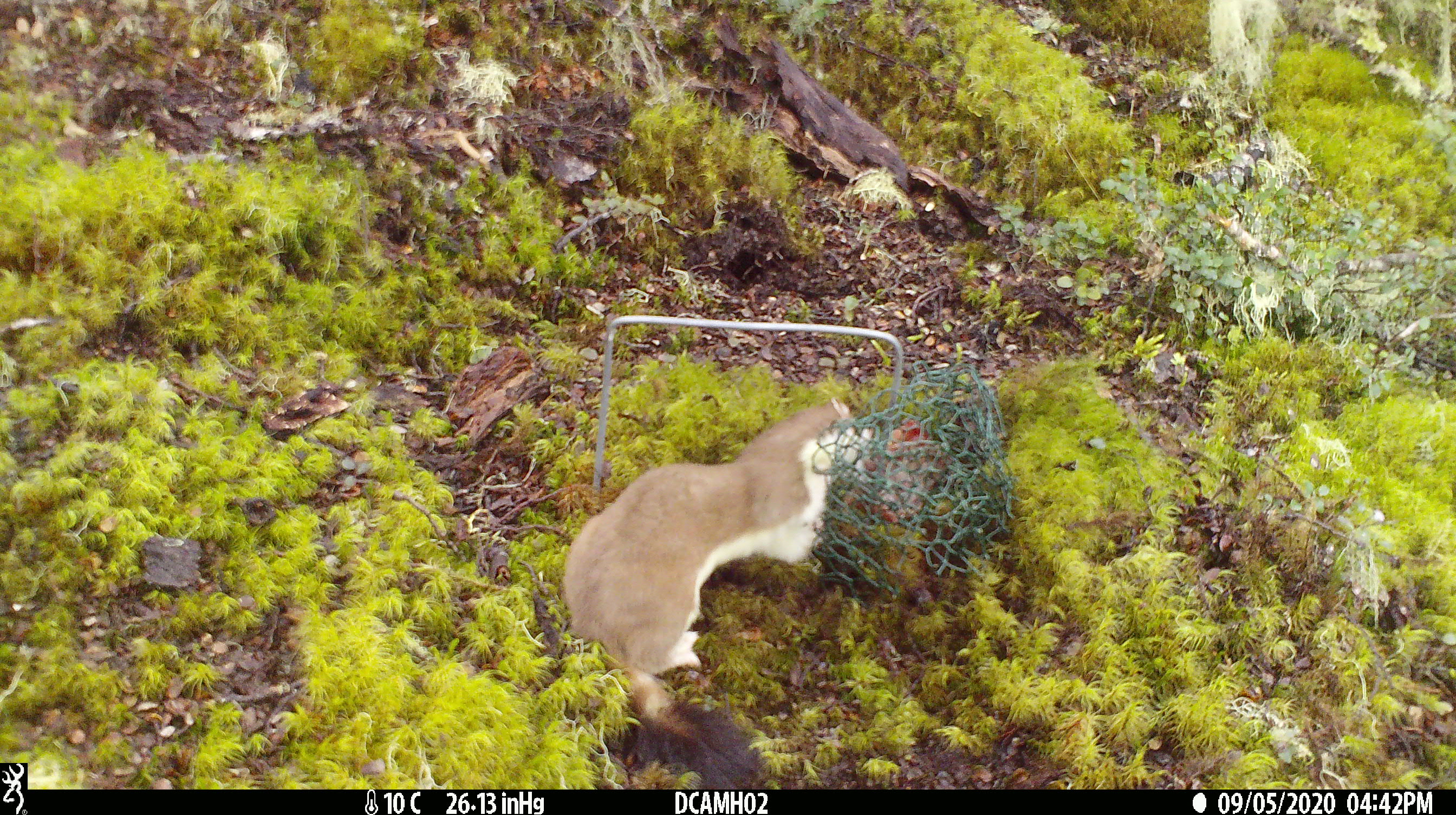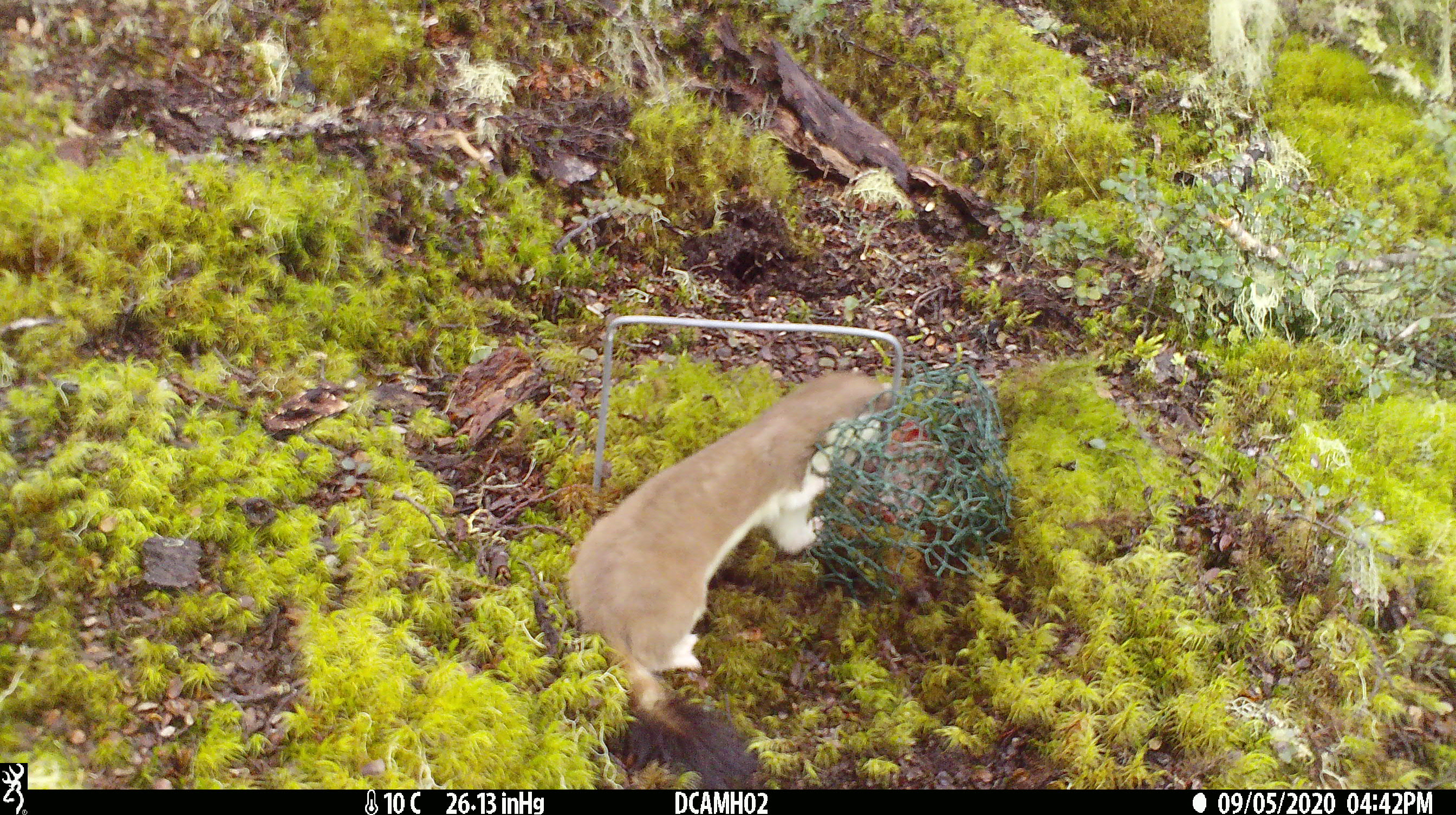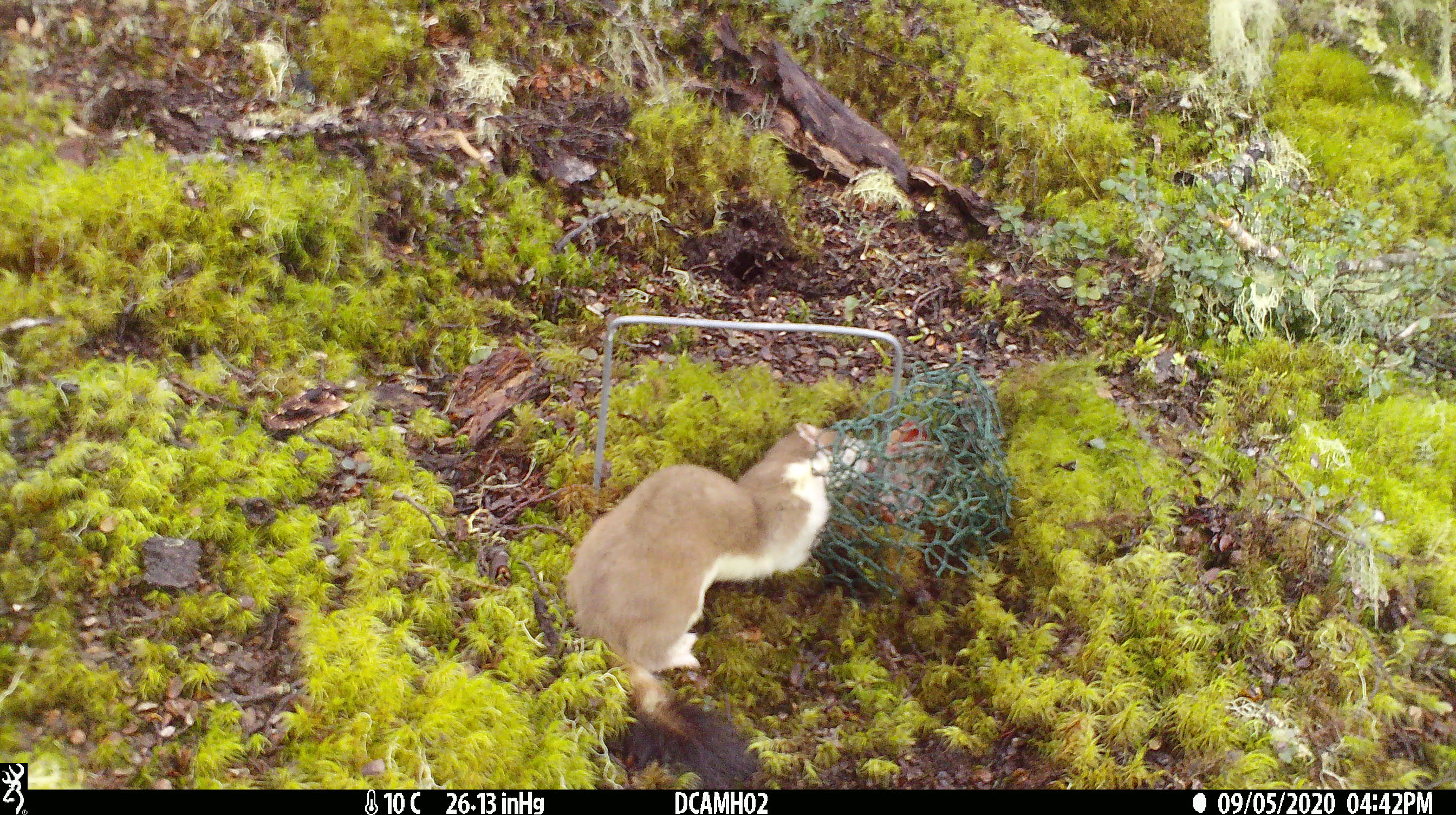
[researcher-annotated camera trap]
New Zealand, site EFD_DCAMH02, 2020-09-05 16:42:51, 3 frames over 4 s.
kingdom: Animalia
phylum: Chordata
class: Mammalia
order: Carnivora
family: Mustelidae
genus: Mustela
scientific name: Mustela erminea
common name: stoat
Stoat (Mustela erminea).